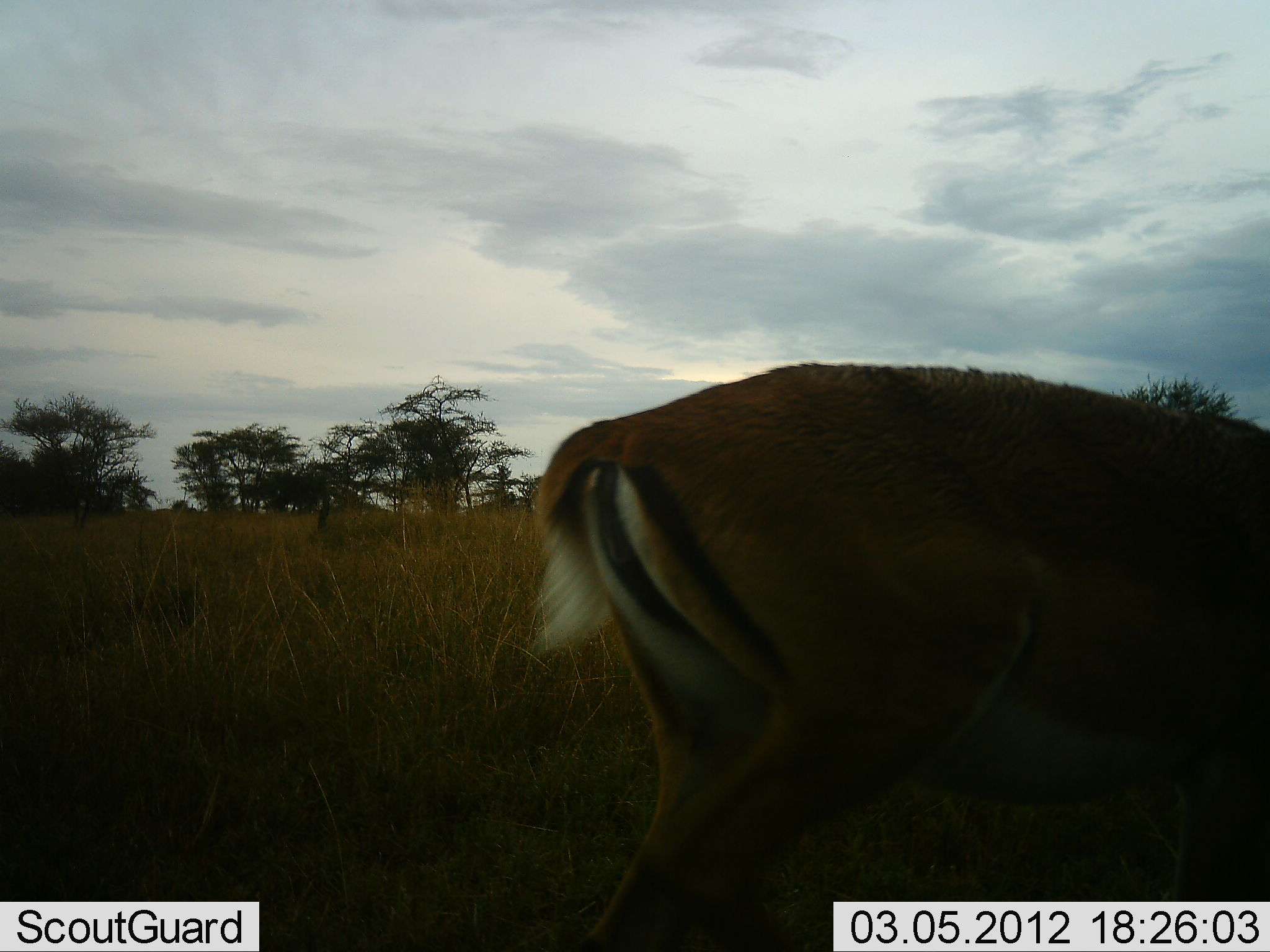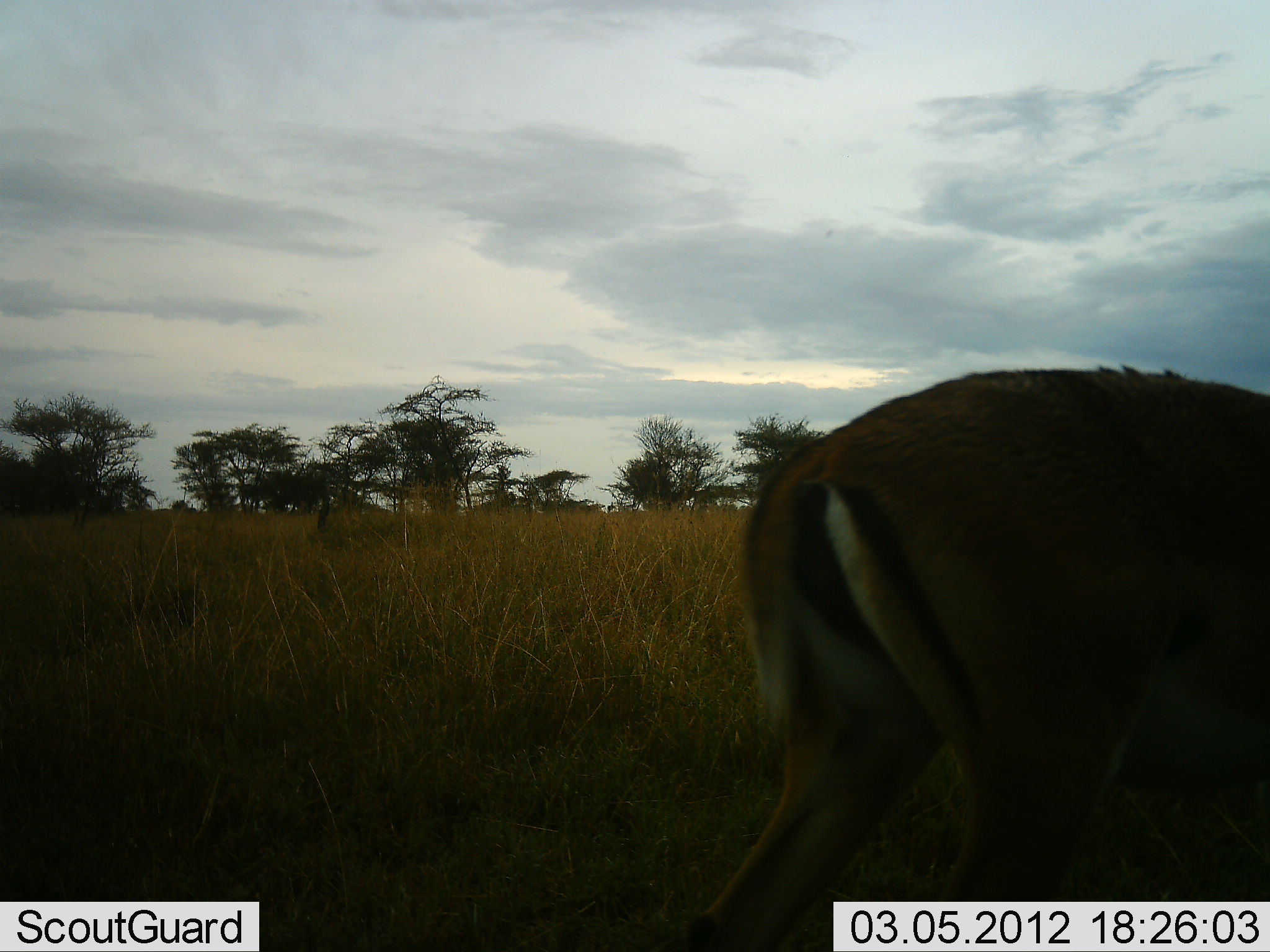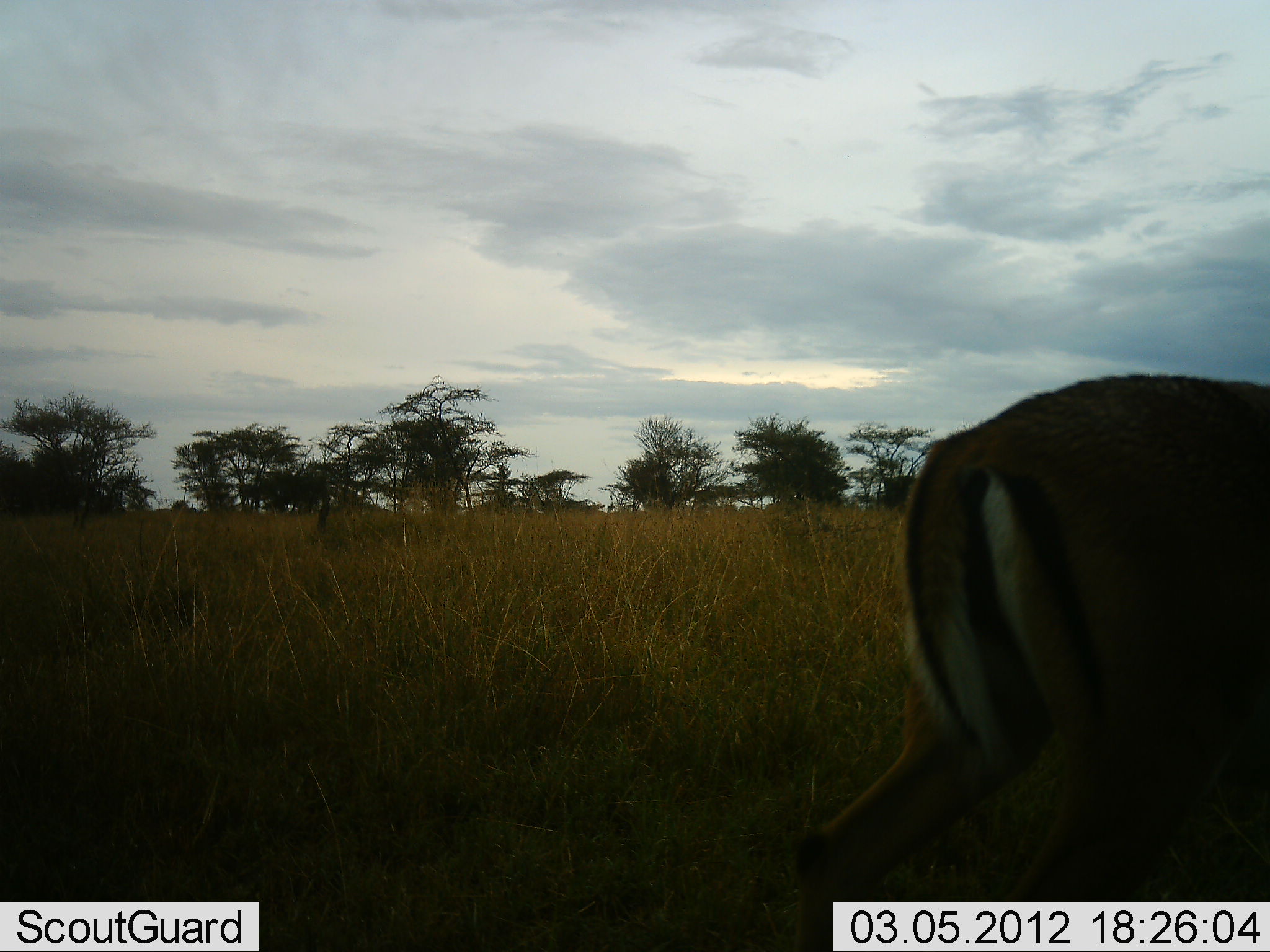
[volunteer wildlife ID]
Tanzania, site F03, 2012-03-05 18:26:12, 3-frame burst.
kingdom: Animalia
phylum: Chordata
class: Mammalia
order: Artiodactyla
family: Bovidae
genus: Aepyceros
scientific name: Aepyceros melampus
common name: impala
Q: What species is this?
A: Impala (Aepyceros melampus).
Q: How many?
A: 1.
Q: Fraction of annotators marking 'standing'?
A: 0%.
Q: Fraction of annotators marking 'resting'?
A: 0%.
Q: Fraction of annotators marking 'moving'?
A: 100%.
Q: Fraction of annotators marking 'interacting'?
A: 0%.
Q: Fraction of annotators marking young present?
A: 0%.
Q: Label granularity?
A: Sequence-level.